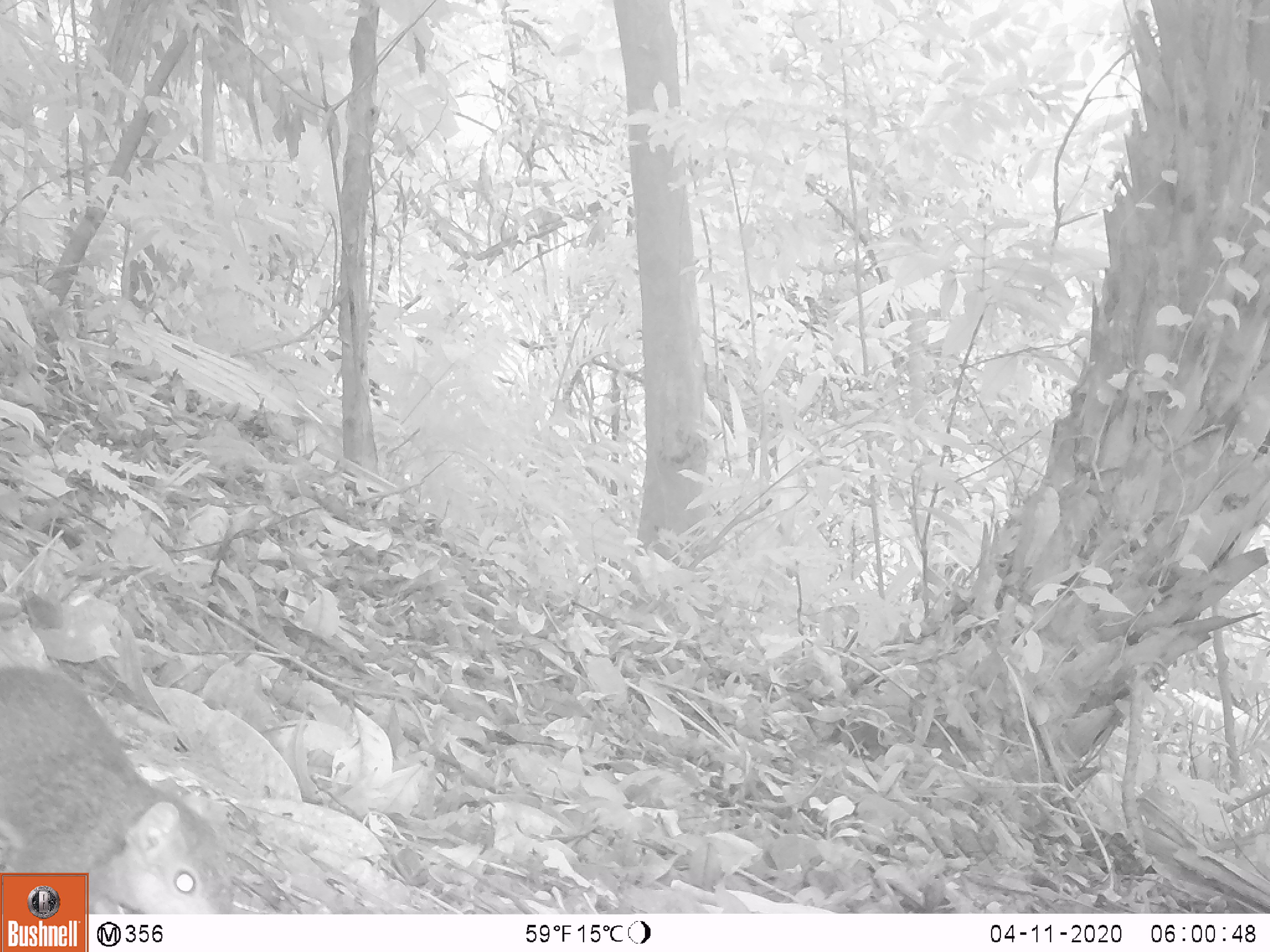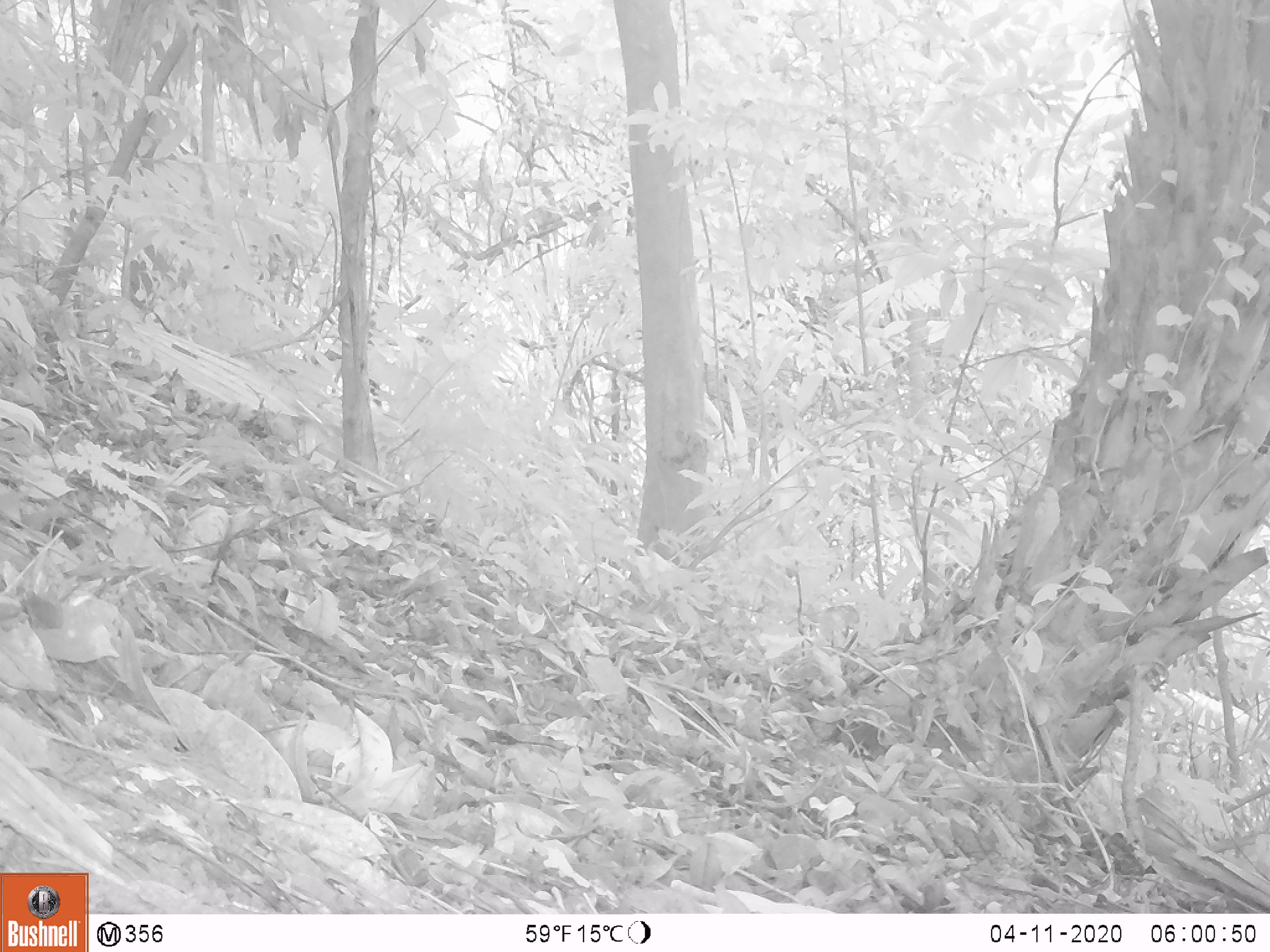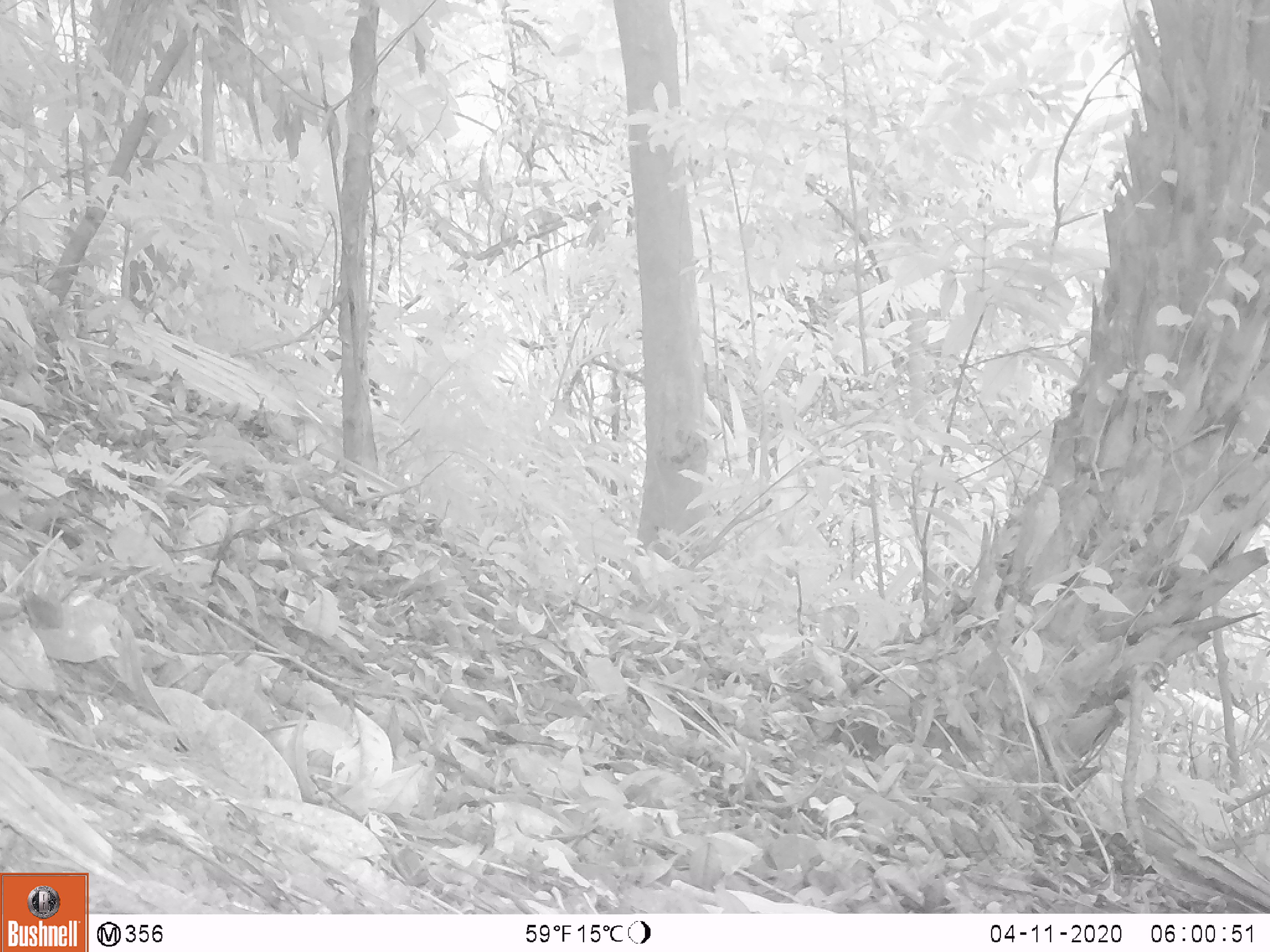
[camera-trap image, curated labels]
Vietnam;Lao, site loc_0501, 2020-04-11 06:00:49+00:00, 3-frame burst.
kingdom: Animalia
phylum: Chordata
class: Mammalia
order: Rodentia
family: Sciuridae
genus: Dremomys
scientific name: Dremomys rufigenis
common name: red-cheeked squirrel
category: red cheeked squirrel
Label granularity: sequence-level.